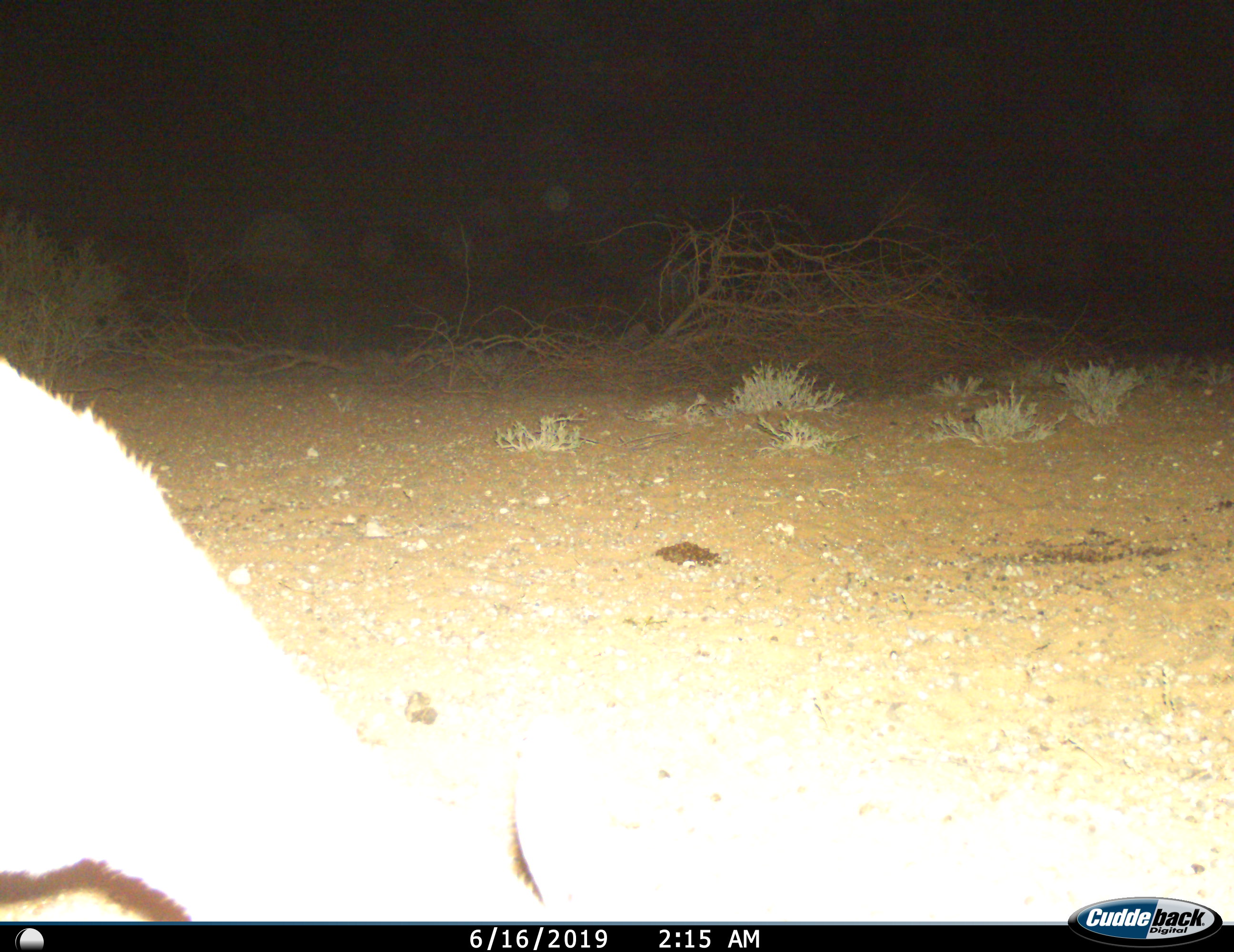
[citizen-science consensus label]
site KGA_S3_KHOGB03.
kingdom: Animalia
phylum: Chordata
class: Mammalia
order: Artiodactyla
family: Bovidae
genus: Antidorcas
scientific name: Antidorcas marsupialis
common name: springbok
Springbok (Antidorcas marsupialis), count 1. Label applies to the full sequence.